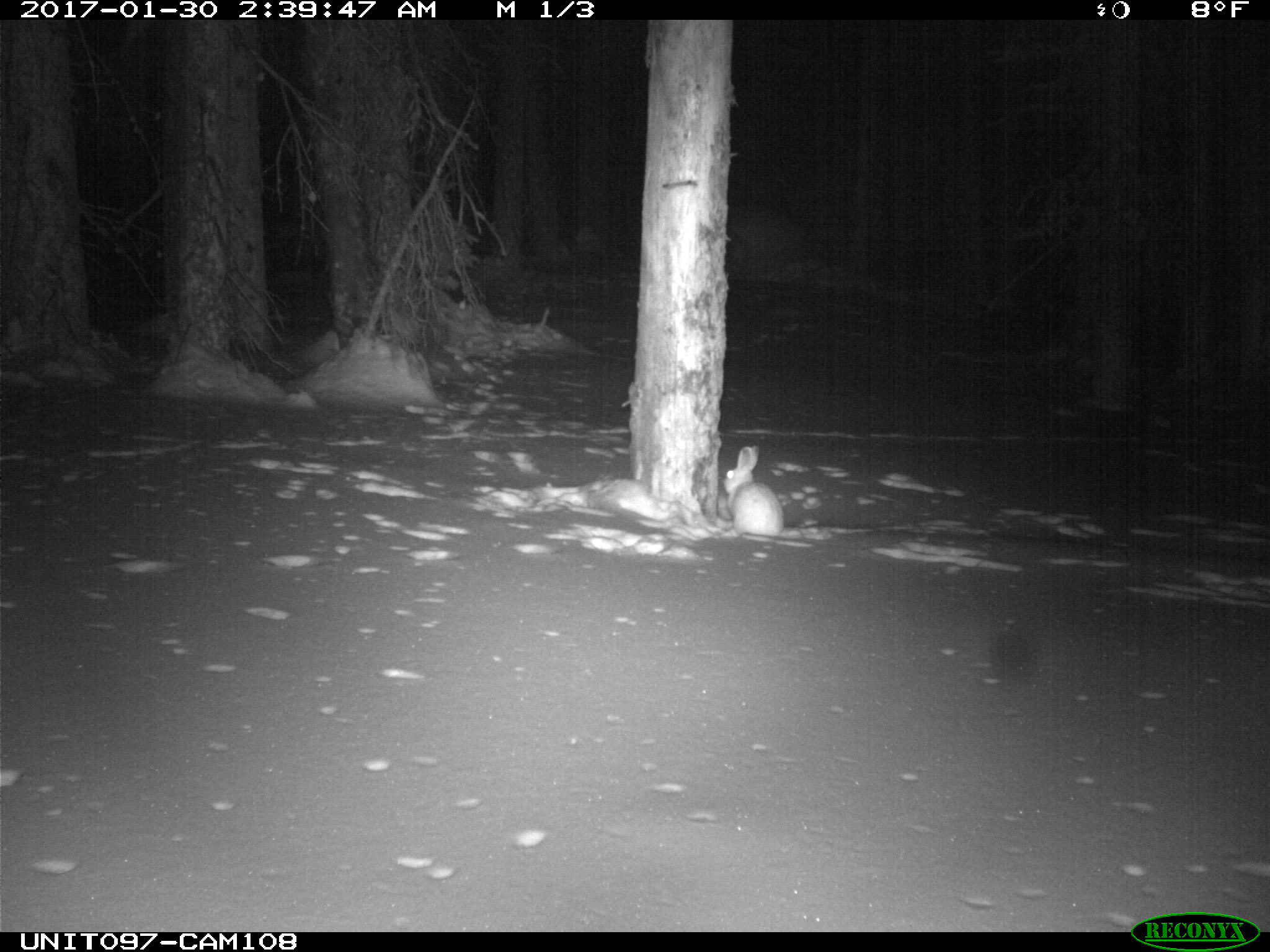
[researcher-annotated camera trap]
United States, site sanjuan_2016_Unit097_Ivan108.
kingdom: Animalia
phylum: Chordata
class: Mammalia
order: Lagomorpha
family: Leporidae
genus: Lepus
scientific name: Lepus americanus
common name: snowshoe hare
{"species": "Lepus americanus (snowshoe hare)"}